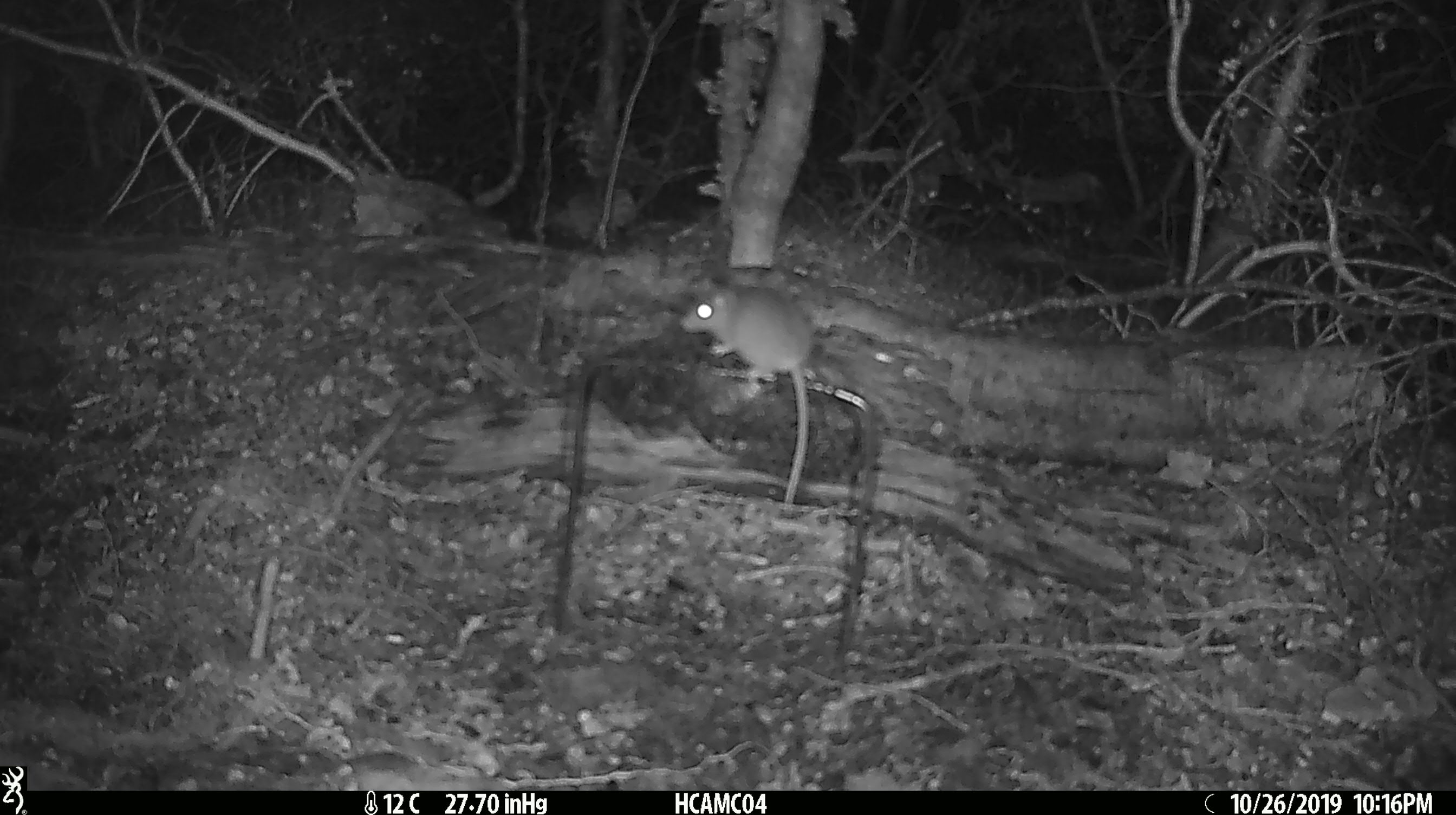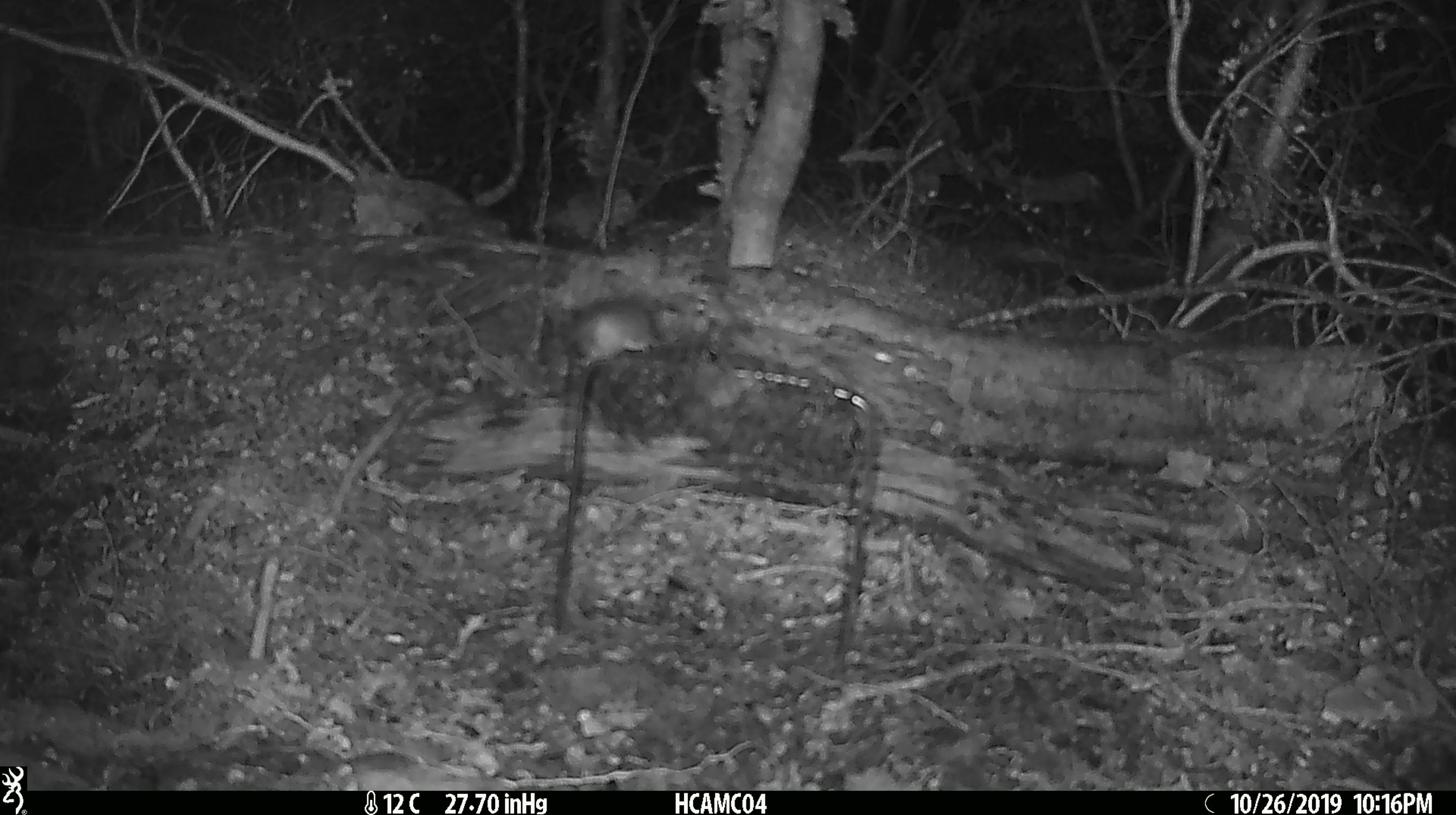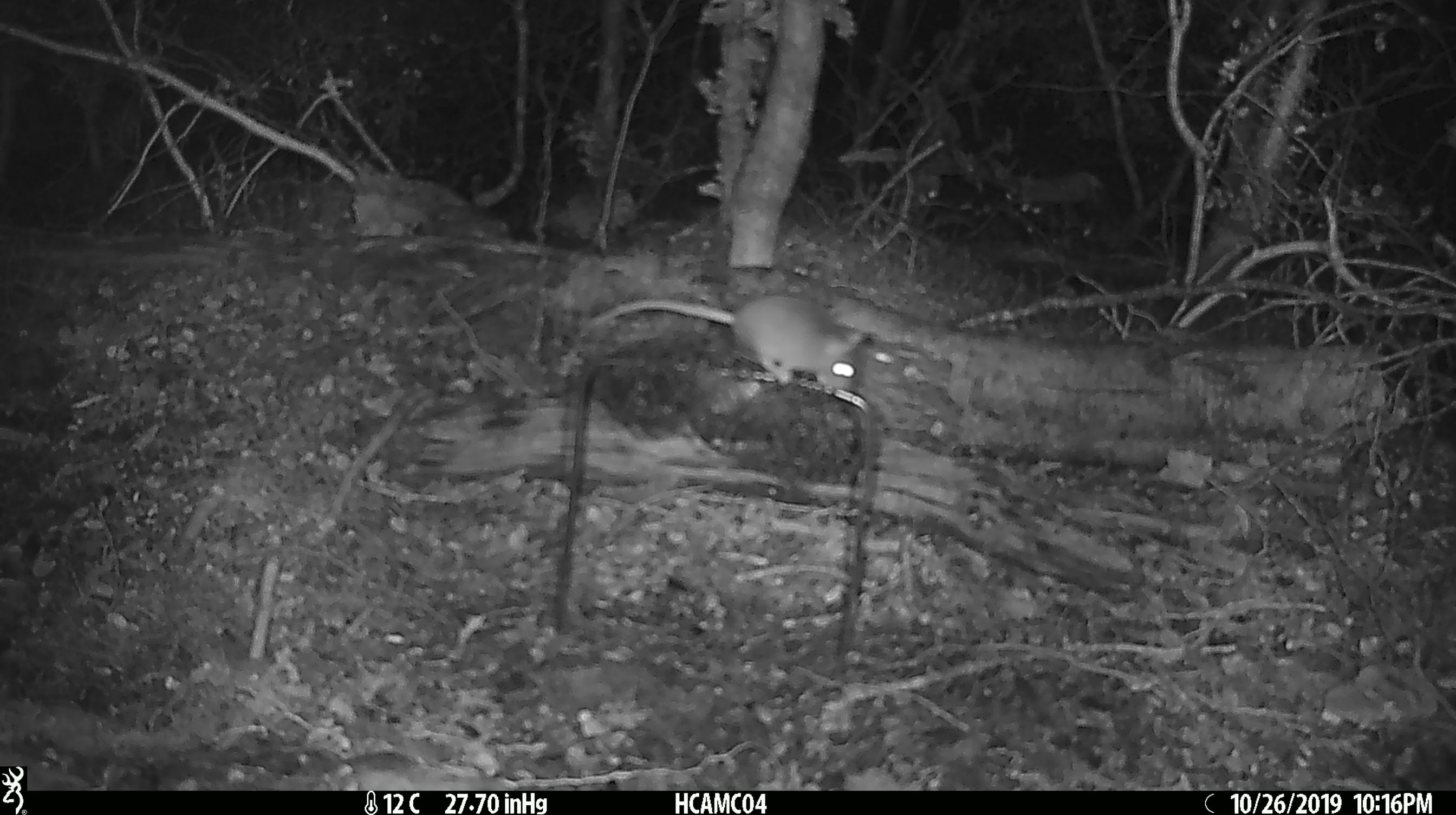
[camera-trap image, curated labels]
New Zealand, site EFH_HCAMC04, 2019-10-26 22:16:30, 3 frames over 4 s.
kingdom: Animalia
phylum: Chordata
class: Mammalia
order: Rodentia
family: Muridae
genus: Mus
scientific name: Mus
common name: mouse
Mouse (Mus).